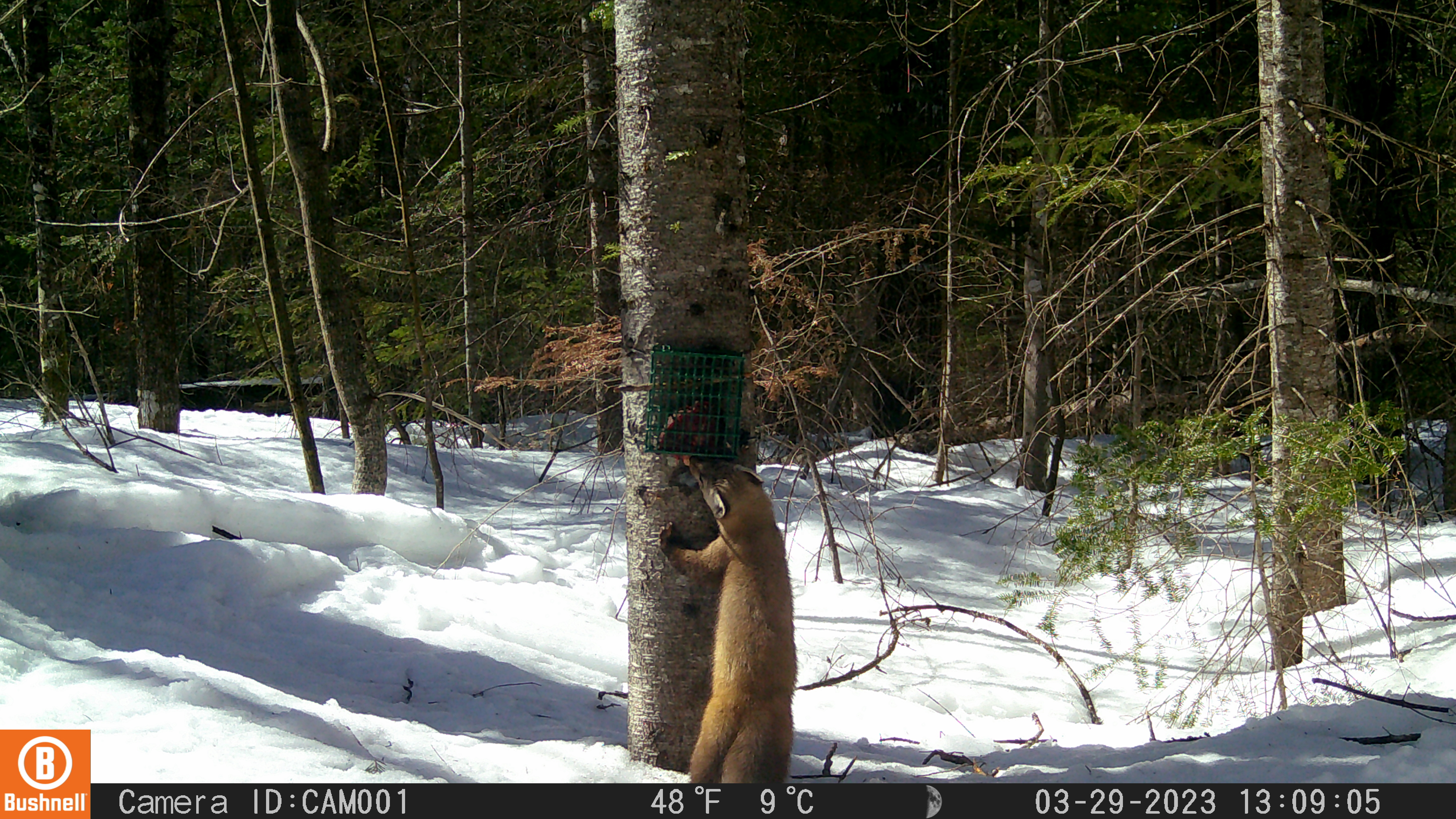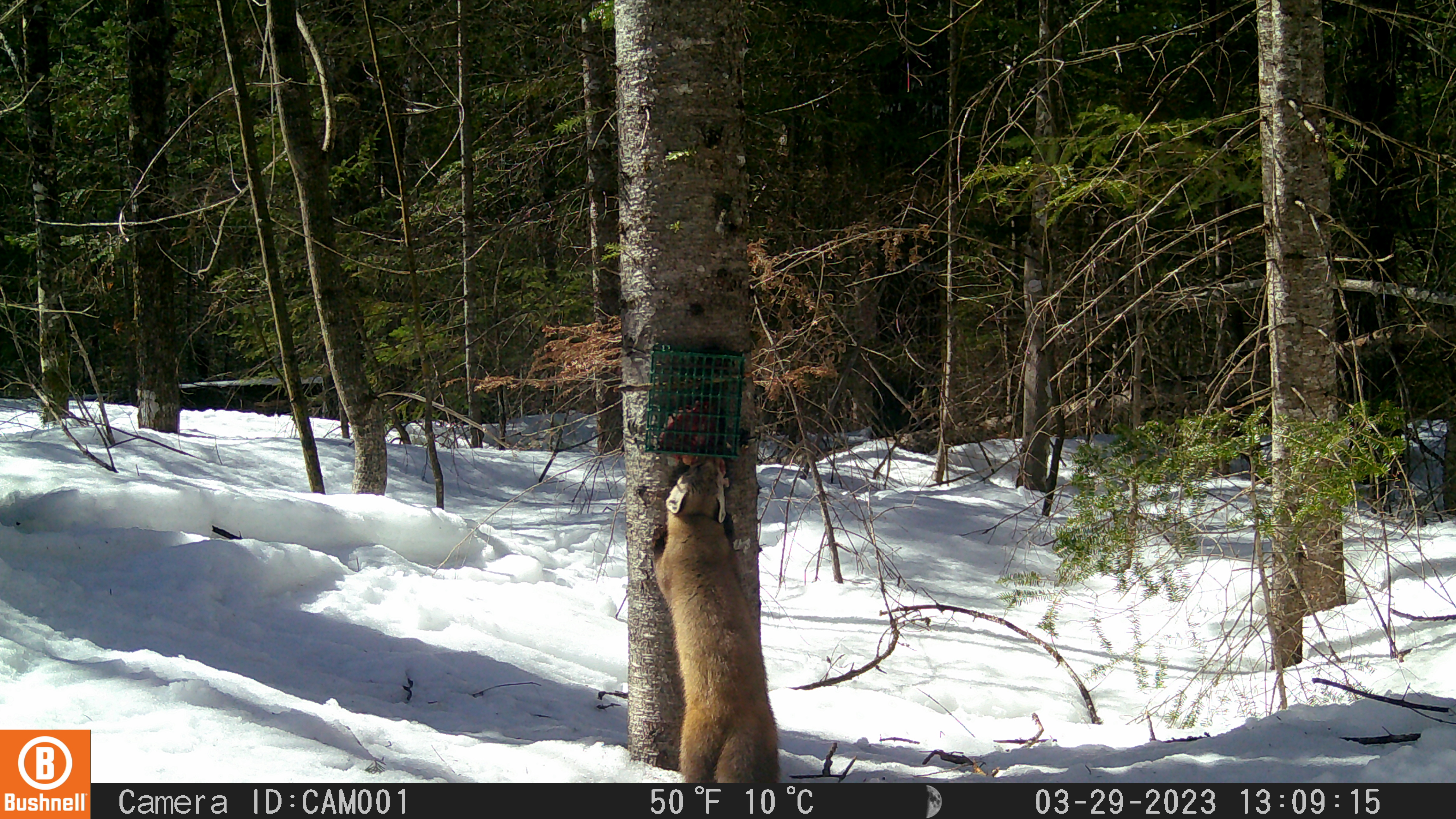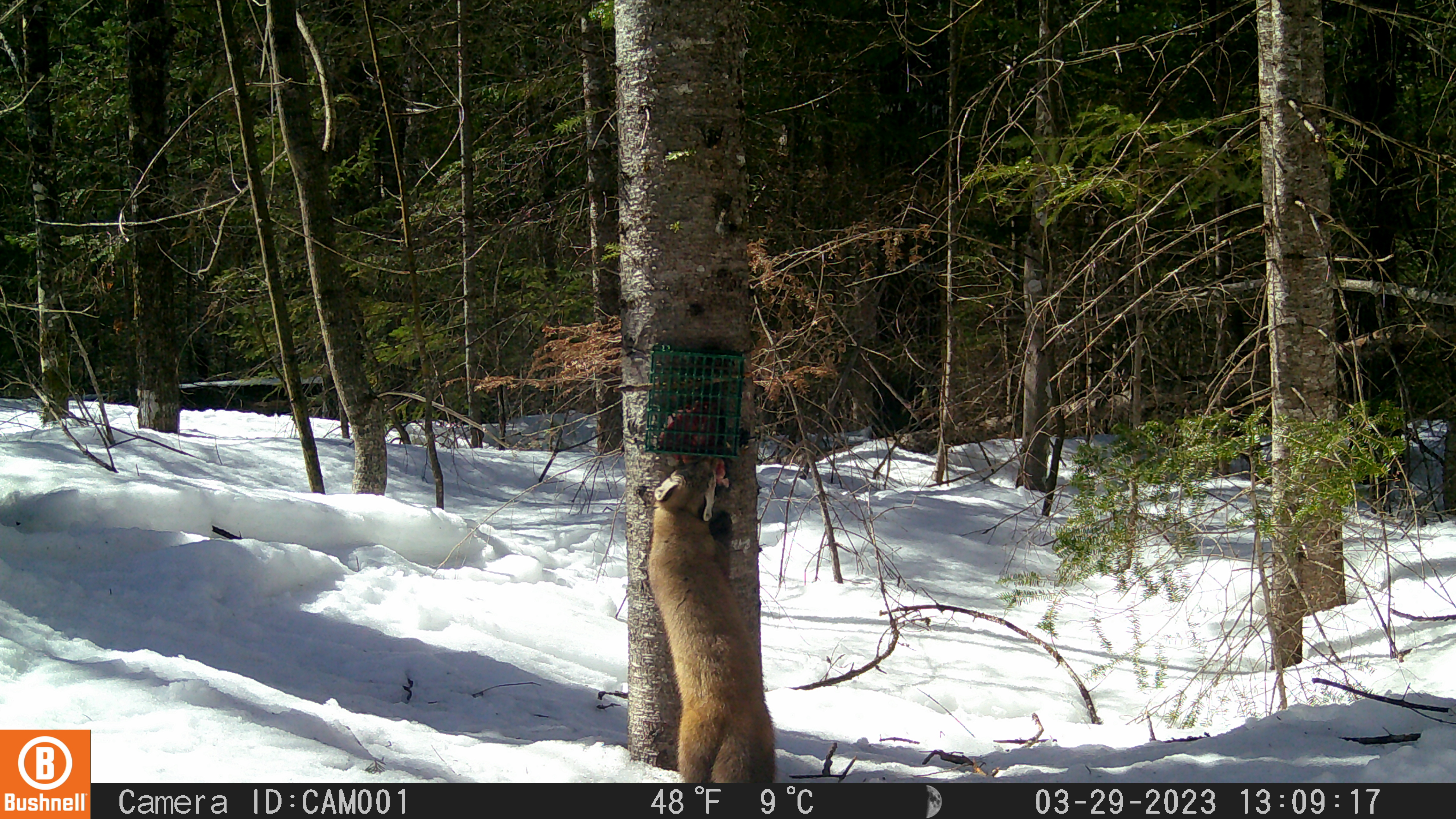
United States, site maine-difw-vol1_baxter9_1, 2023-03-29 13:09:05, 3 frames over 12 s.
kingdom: Animalia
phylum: Chordata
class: Mammalia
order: Carnivora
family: Mustelidae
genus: Martes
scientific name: Martes americana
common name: american marten